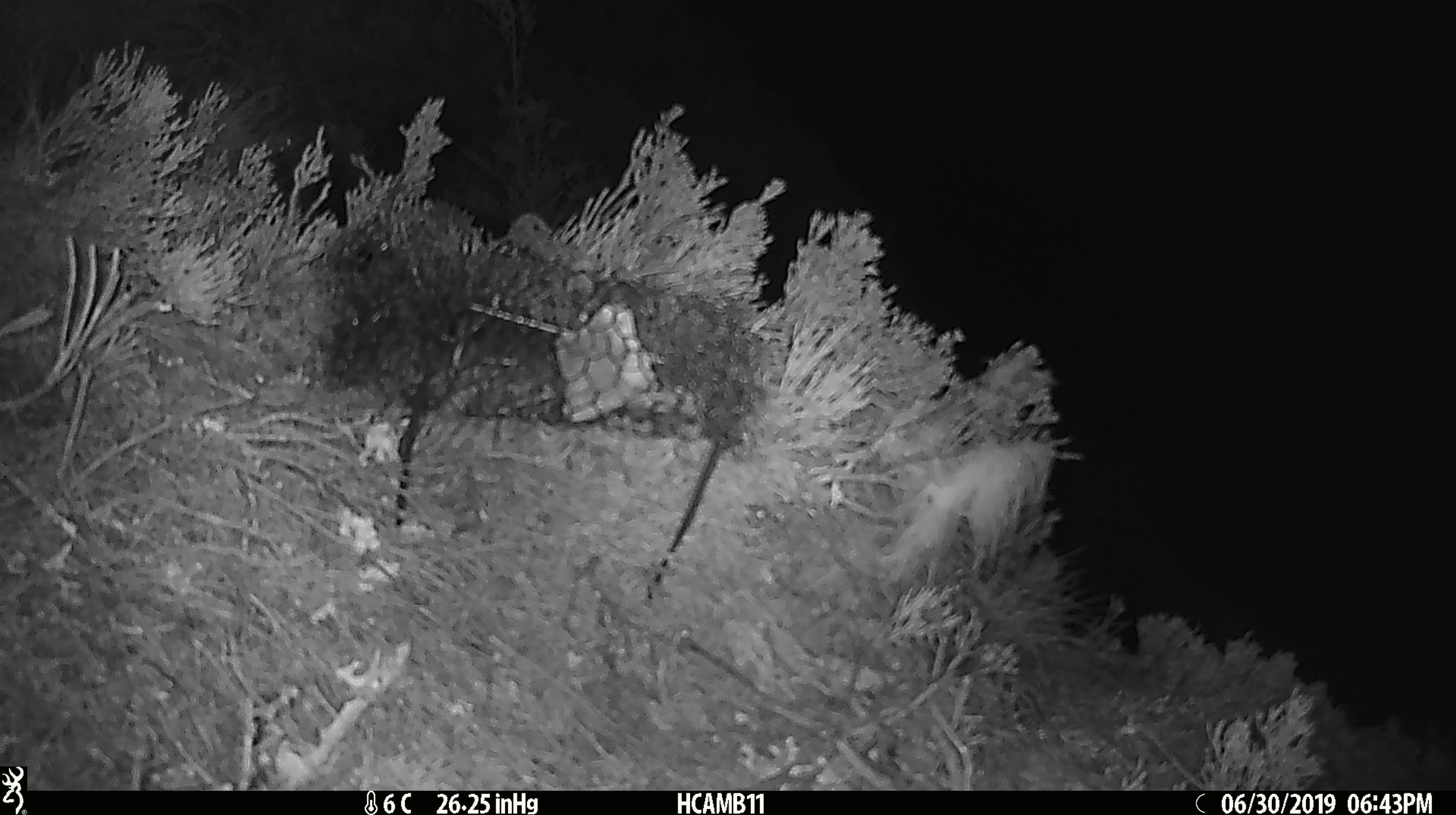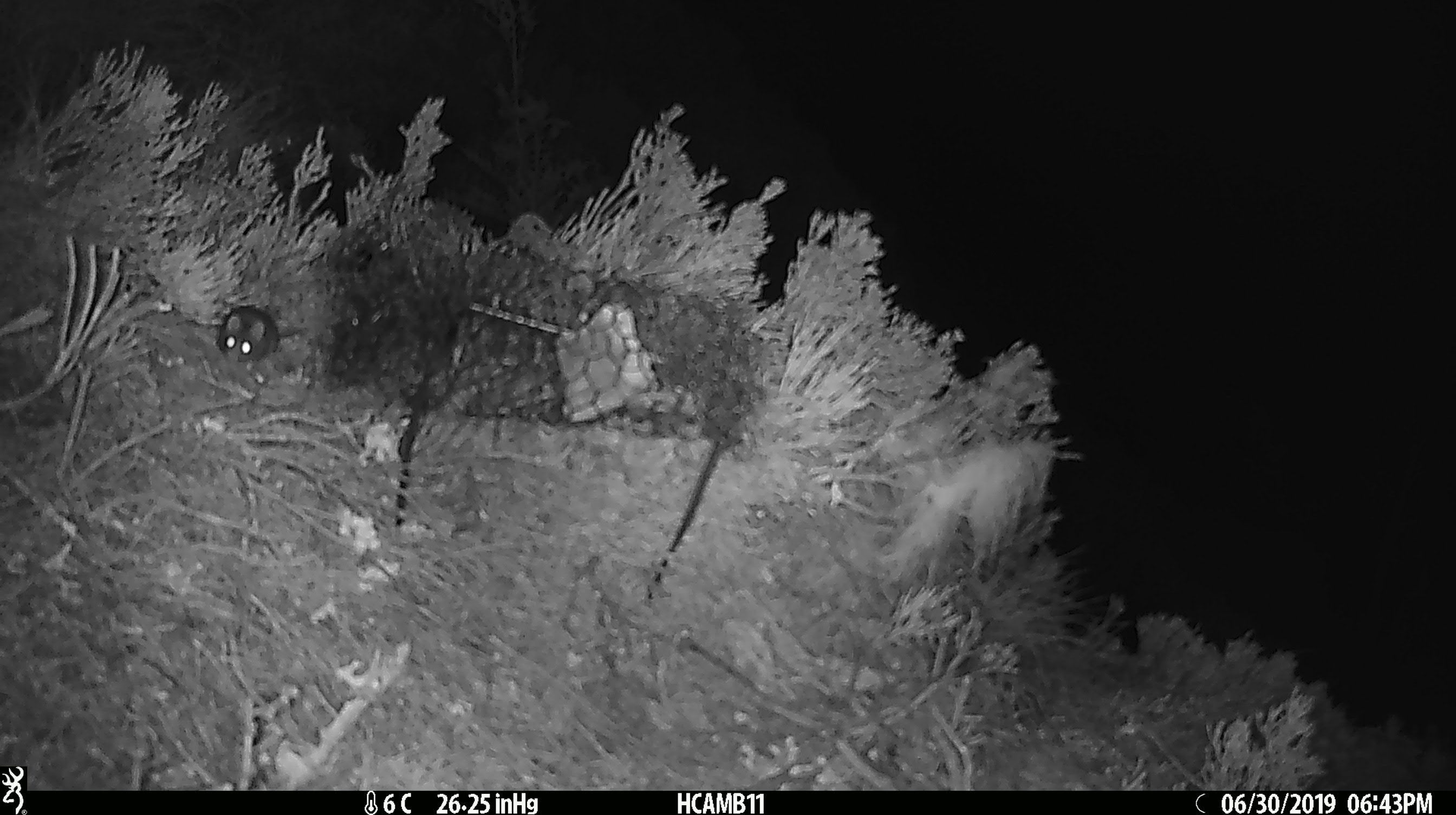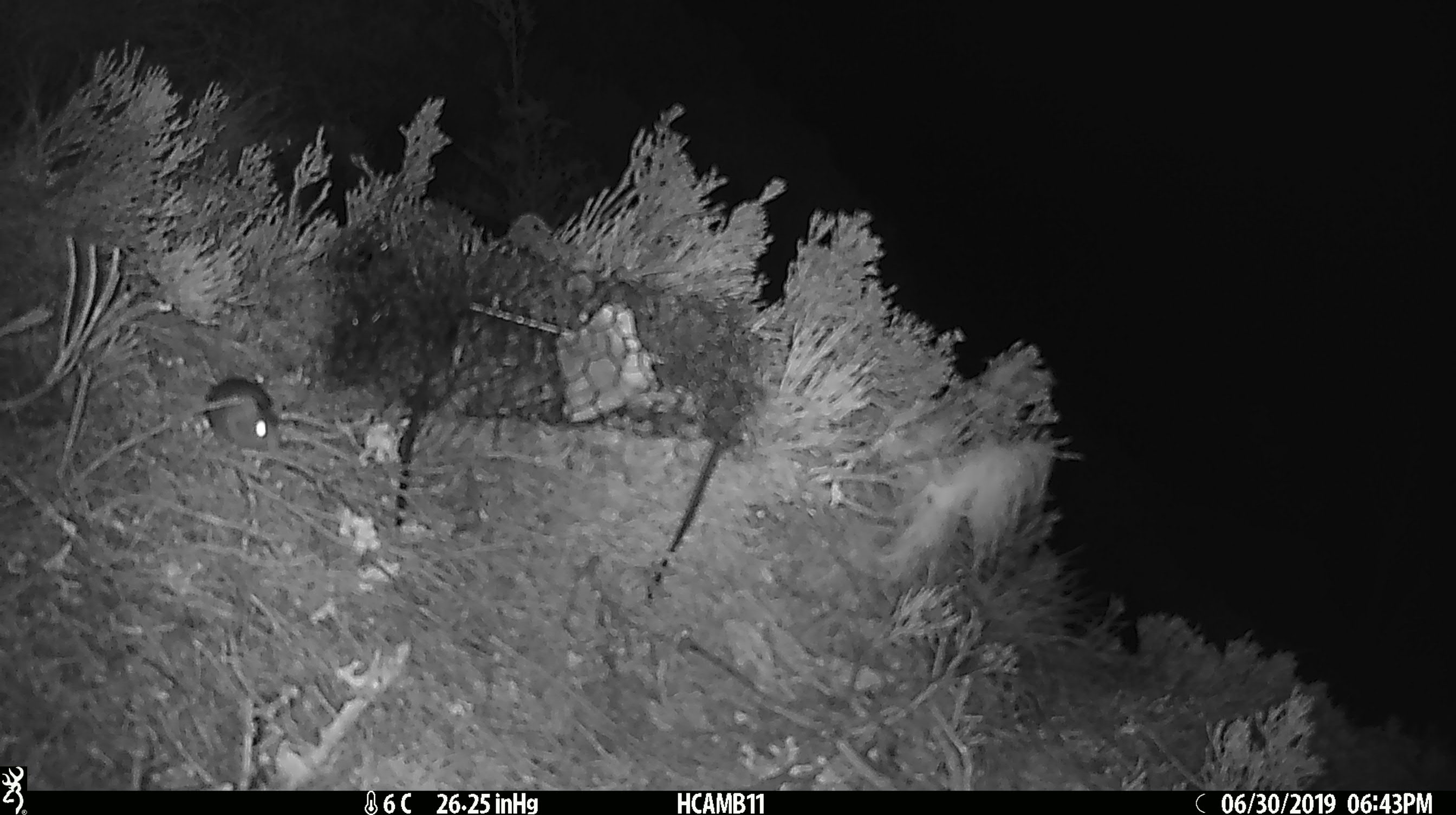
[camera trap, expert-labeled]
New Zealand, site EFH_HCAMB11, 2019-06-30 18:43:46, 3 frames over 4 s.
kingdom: Animalia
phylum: Chordata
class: Mammalia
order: Rodentia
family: Muridae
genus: Mus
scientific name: Mus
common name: mouse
Mouse (Mus).